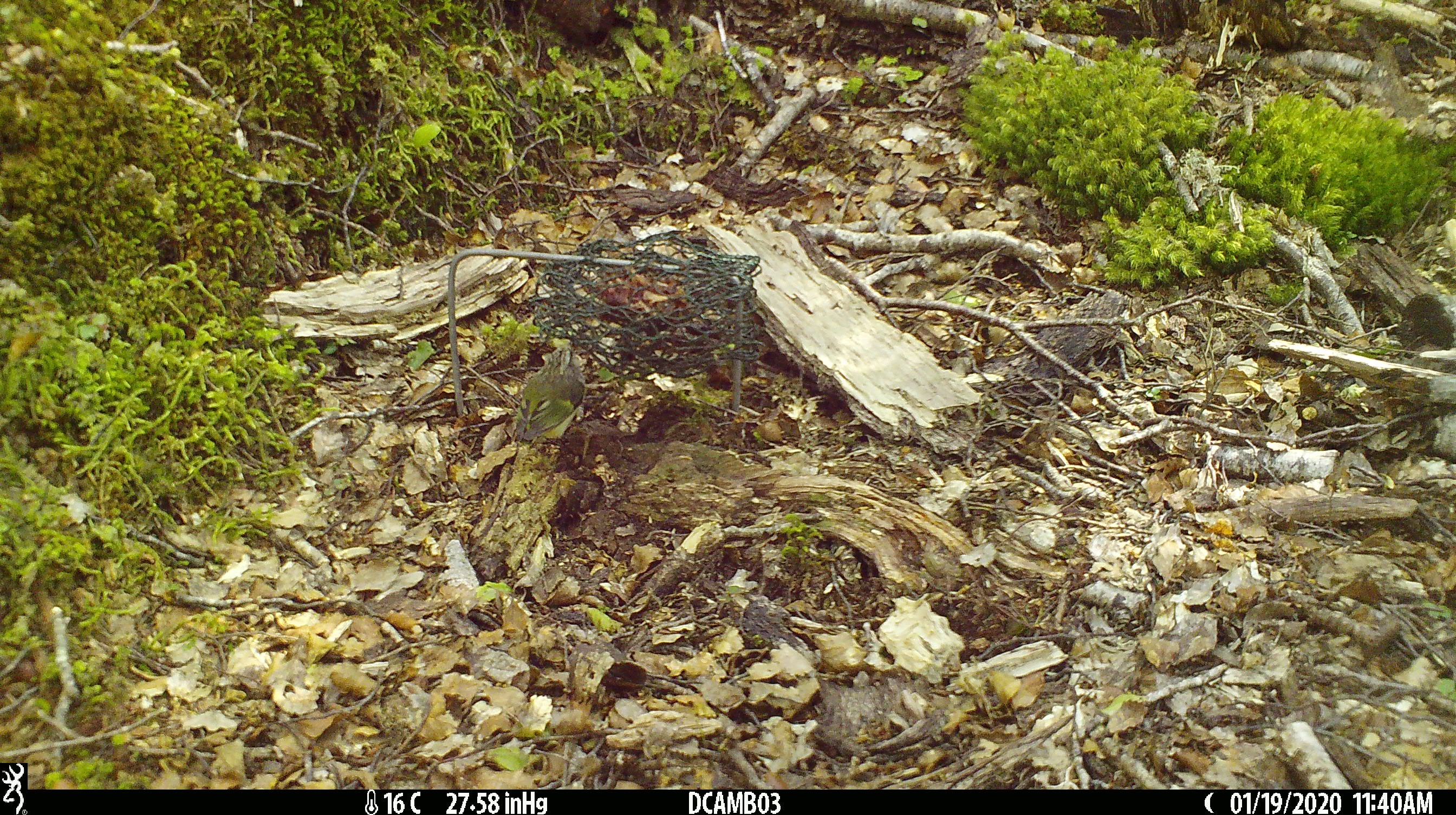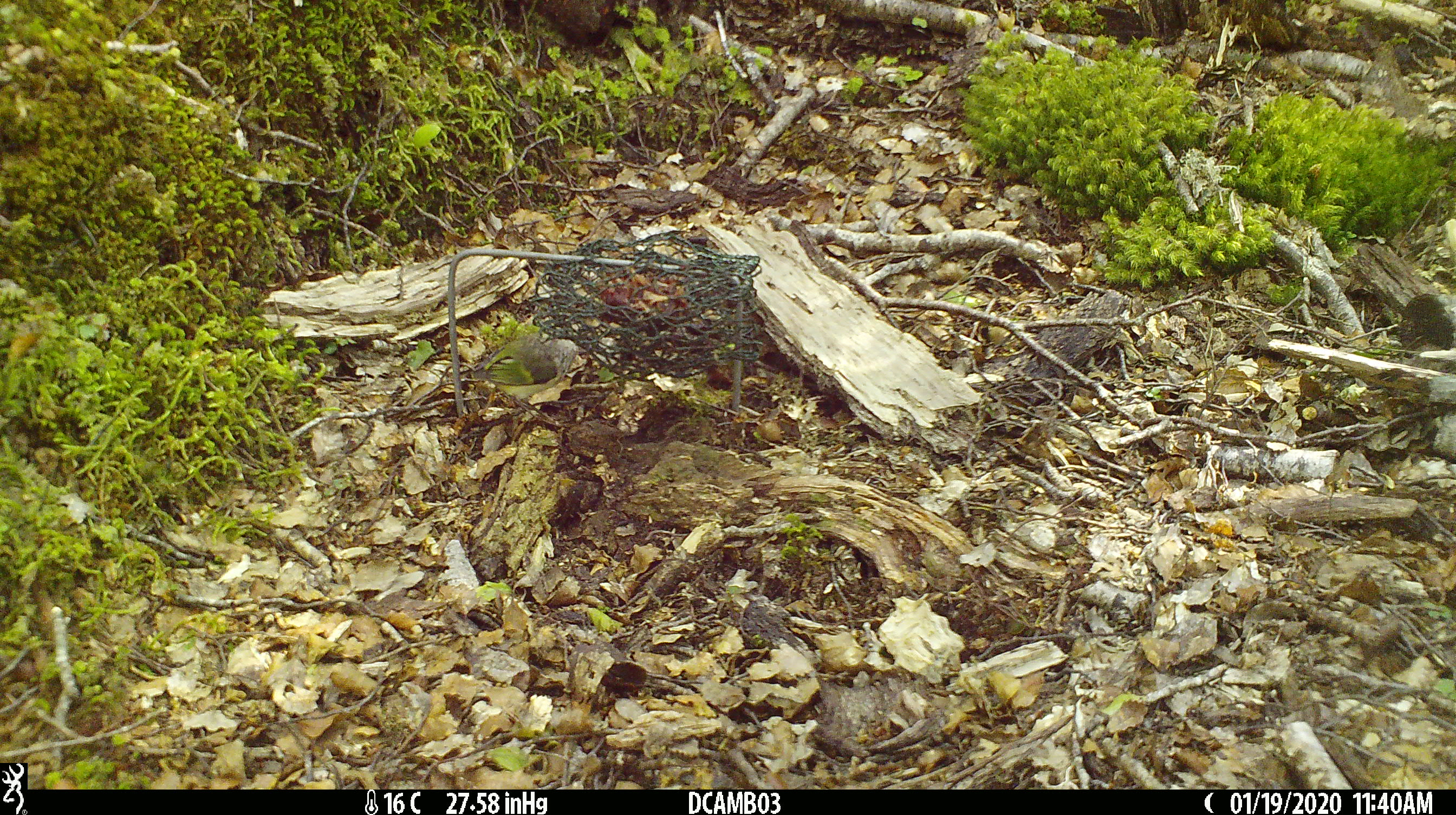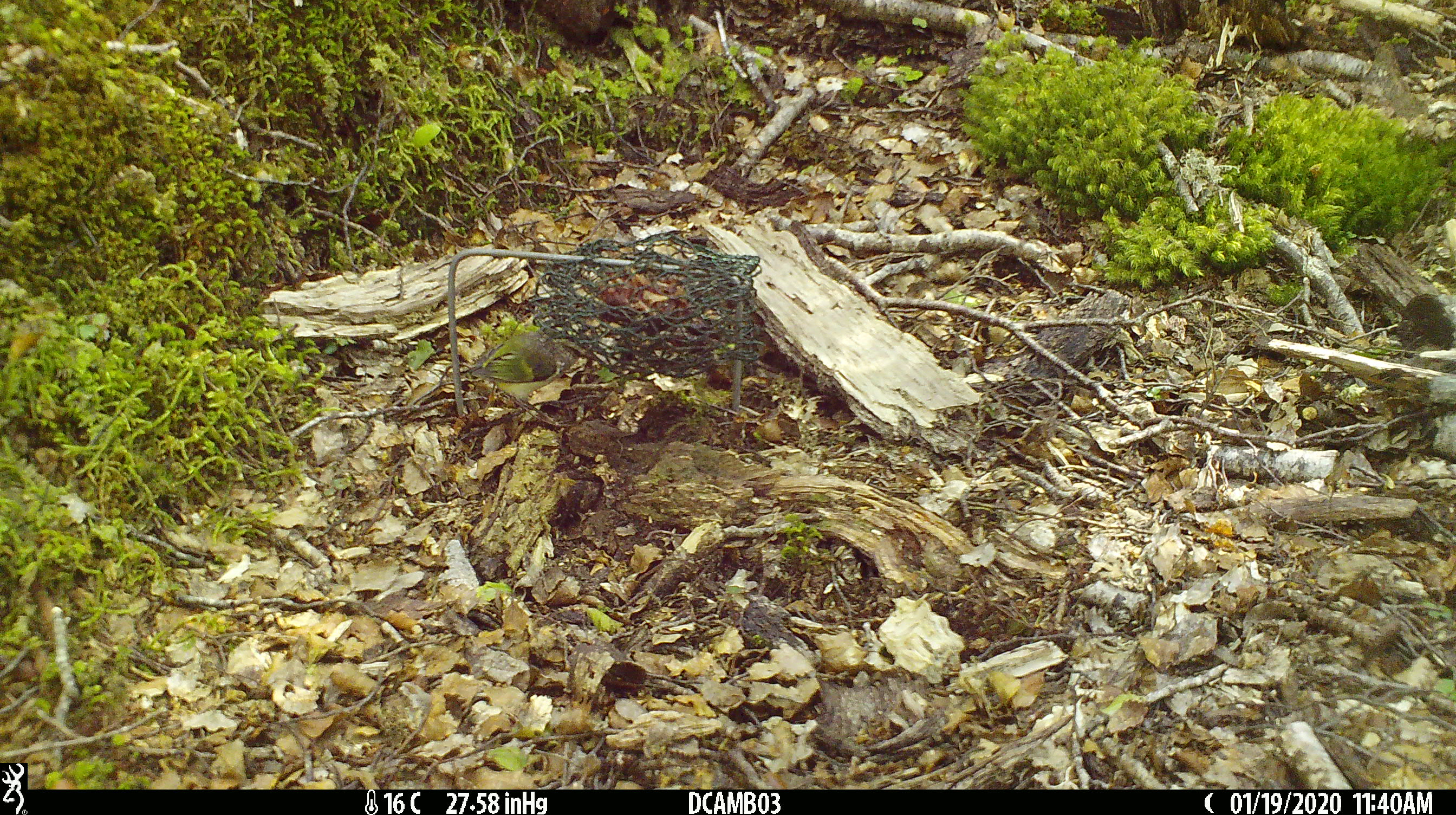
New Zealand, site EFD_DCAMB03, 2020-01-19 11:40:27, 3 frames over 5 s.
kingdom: Animalia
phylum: Chordata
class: Aves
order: Passeriformes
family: Acanthisittidae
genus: Acanthisitta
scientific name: Acanthisitta chloris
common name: rifleman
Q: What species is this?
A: Rifleman (Acanthisitta chloris).